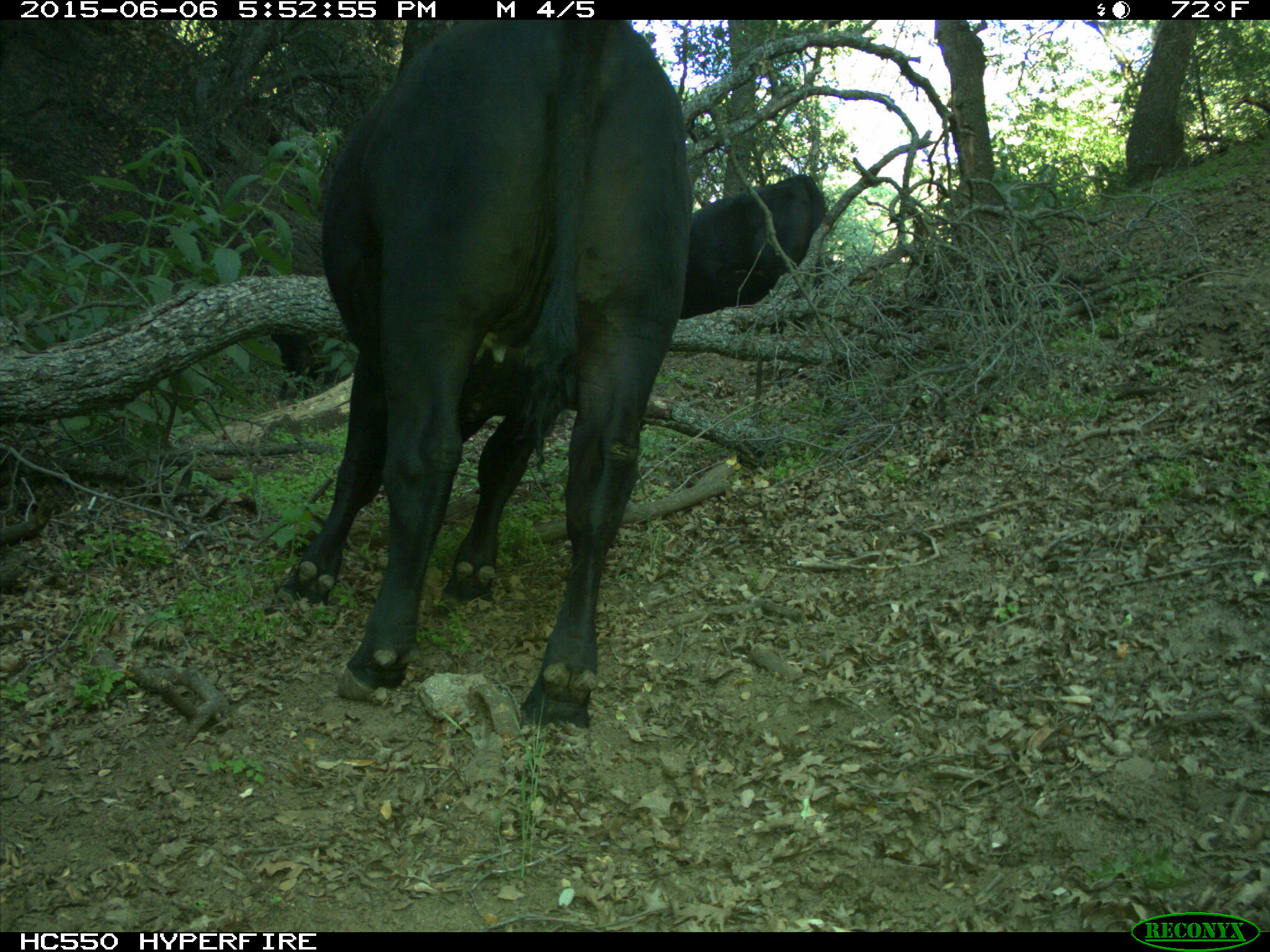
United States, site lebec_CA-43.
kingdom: Animalia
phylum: Chordata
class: Mammalia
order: Artiodactyla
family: Bovidae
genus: Bos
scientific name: Bos taurus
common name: domestic cow